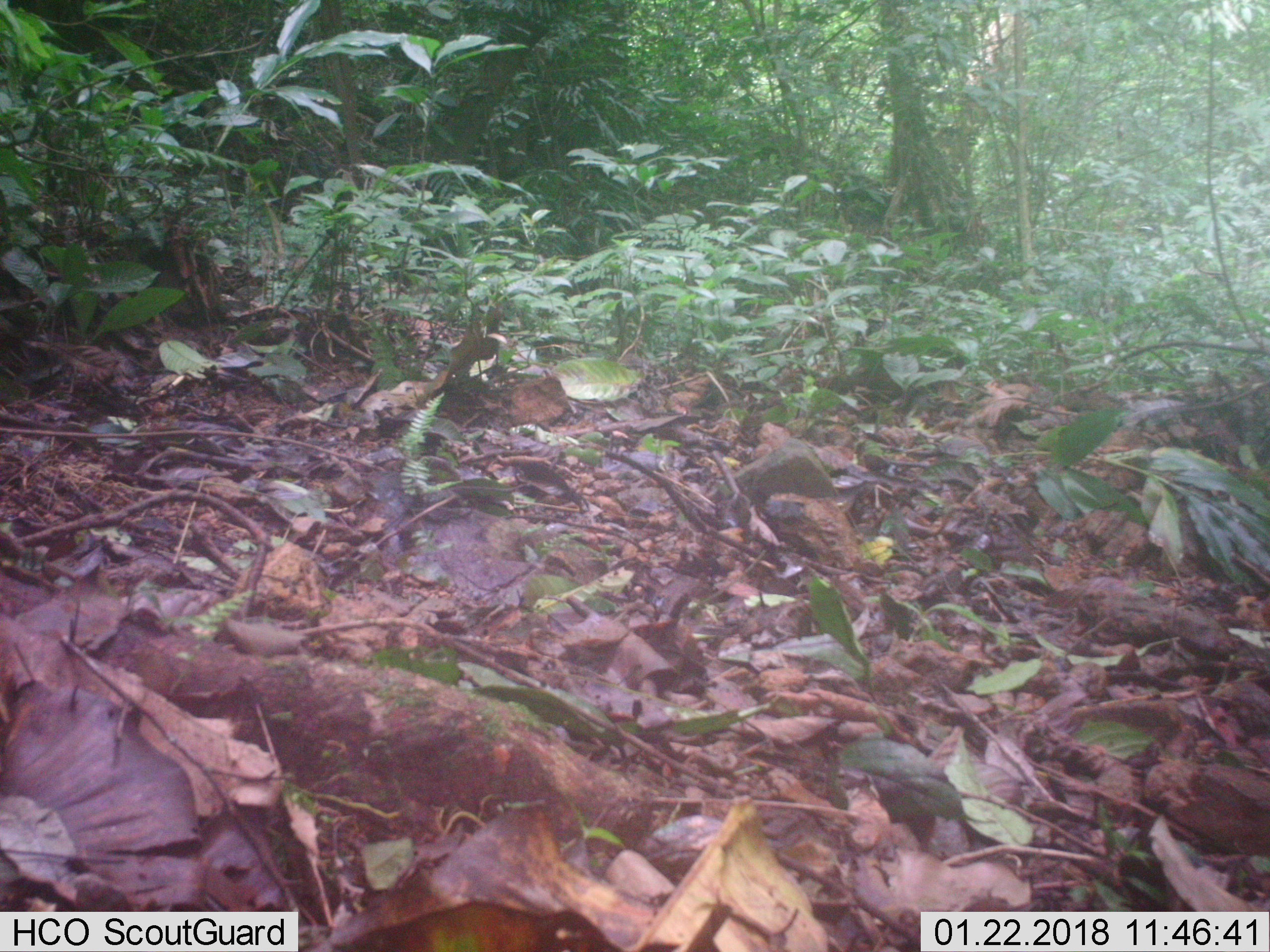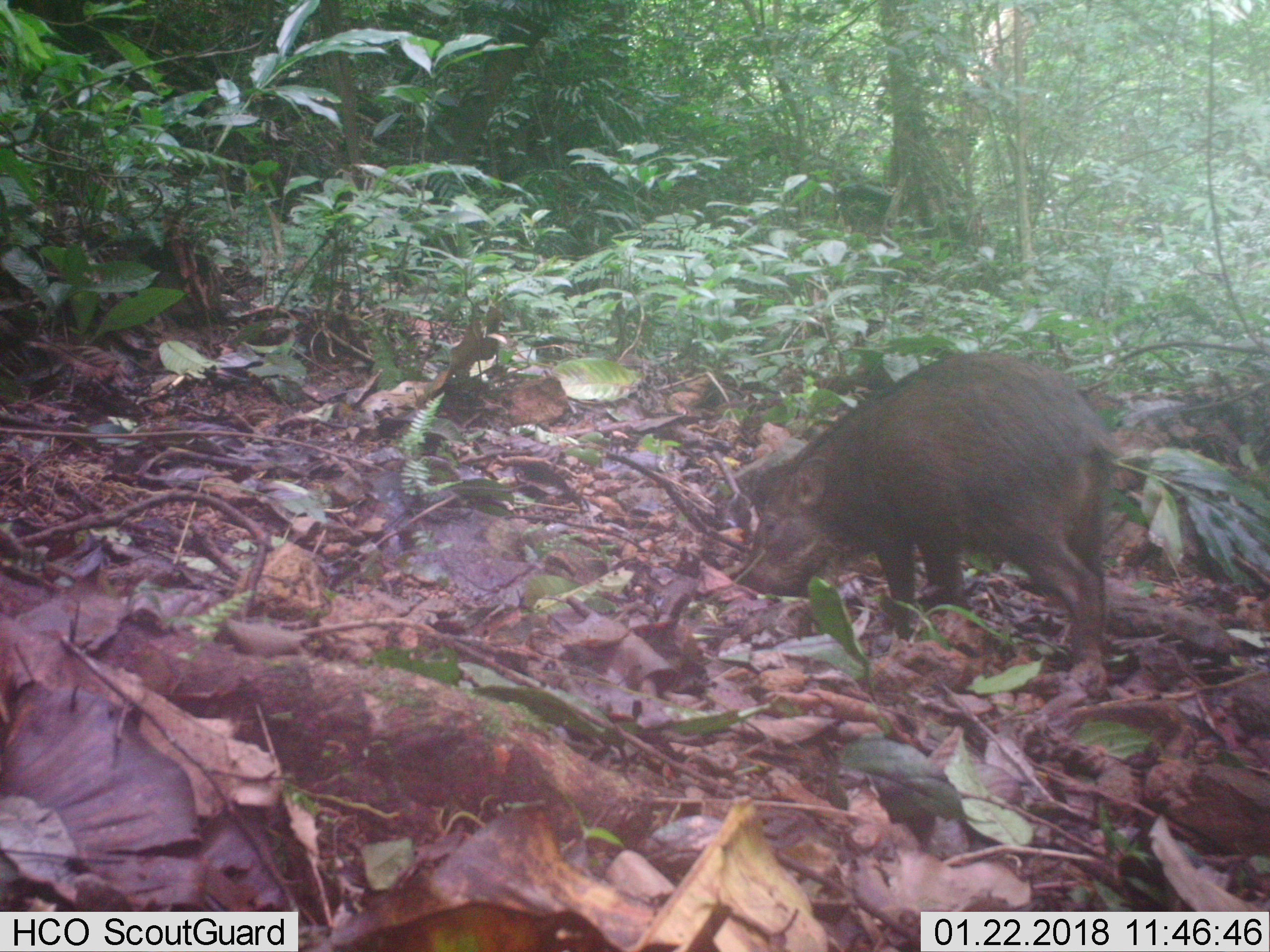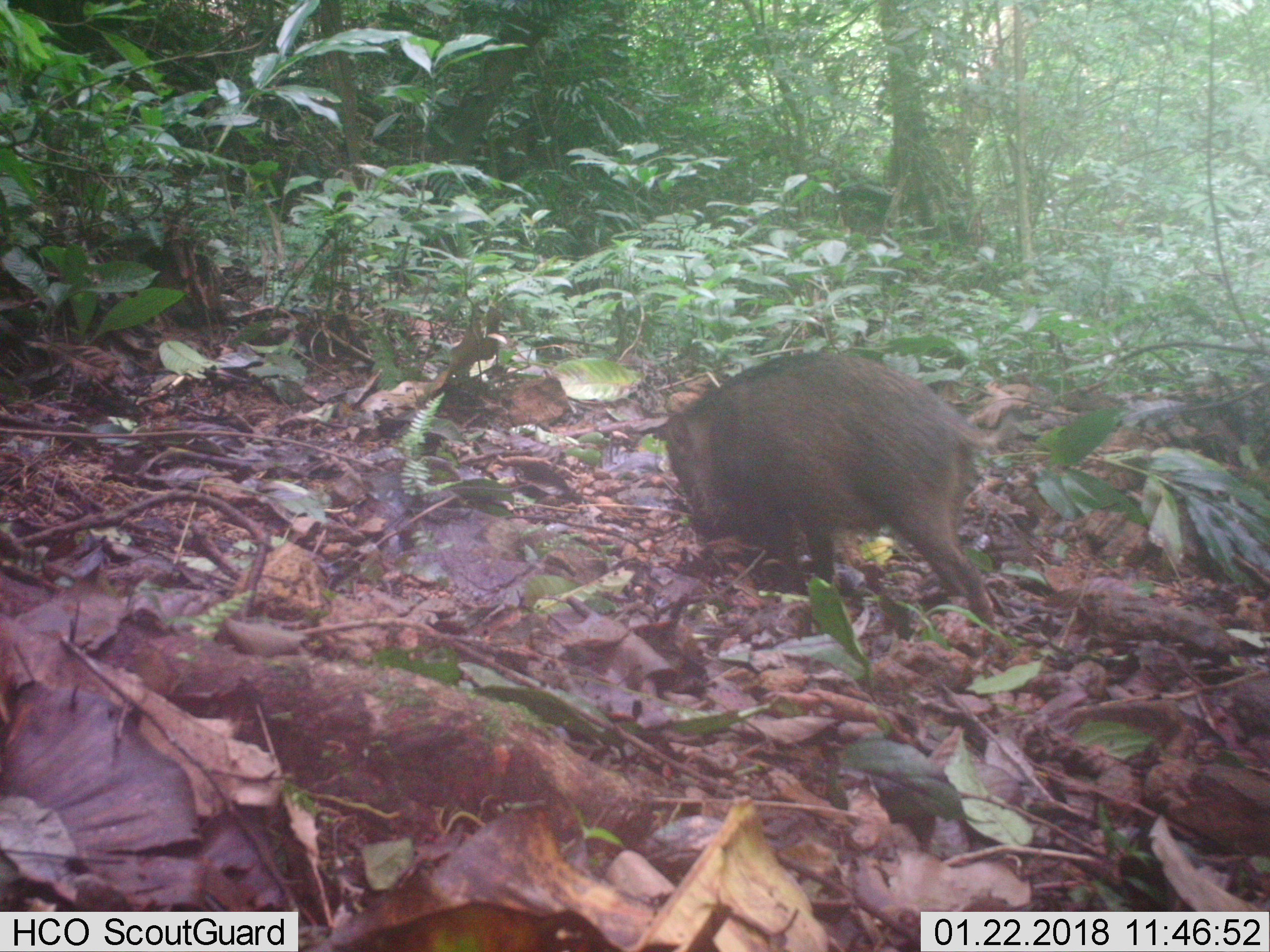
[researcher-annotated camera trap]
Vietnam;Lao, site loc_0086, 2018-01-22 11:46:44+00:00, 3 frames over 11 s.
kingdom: Animalia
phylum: Chordata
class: Mammalia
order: Artiodactyla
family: Suidae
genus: Sus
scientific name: Sus scrofa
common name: eurasian wild pig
Eurasian wild pig (Sus scrofa). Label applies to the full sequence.